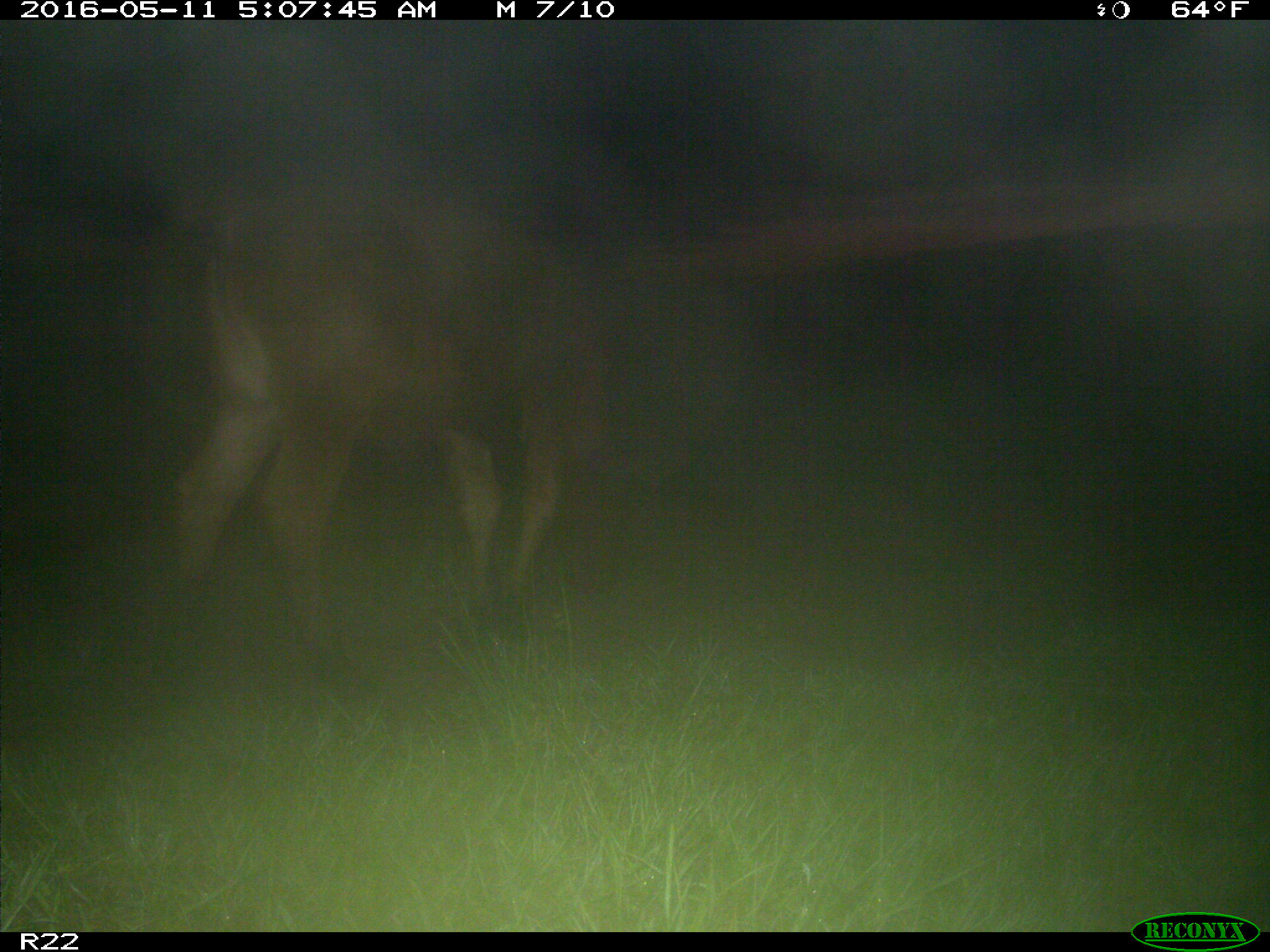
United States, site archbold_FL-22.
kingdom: Animalia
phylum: Chordata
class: Mammalia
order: Artiodactyla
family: Bovidae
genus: Bos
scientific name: Bos taurus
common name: domestic cow